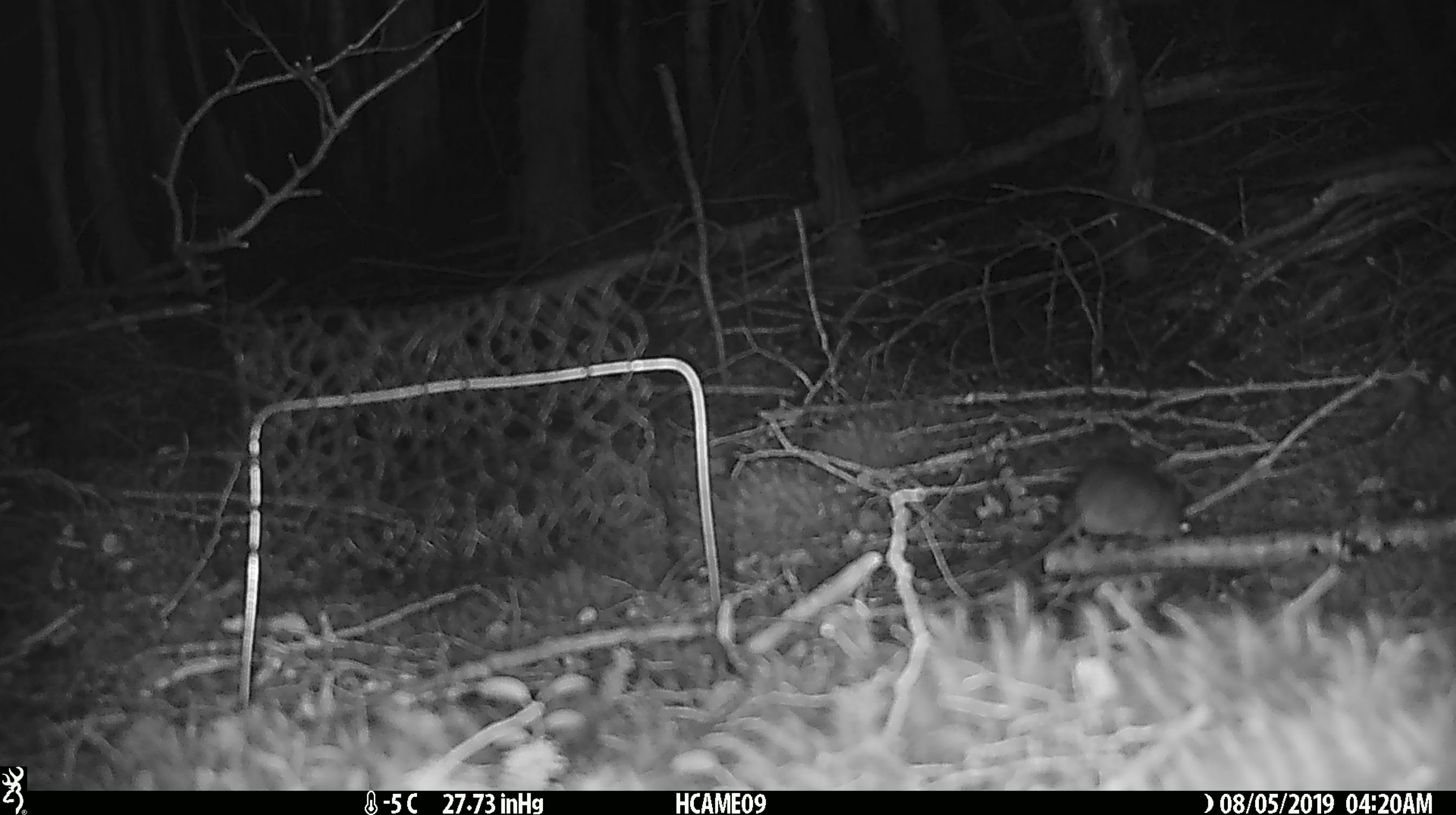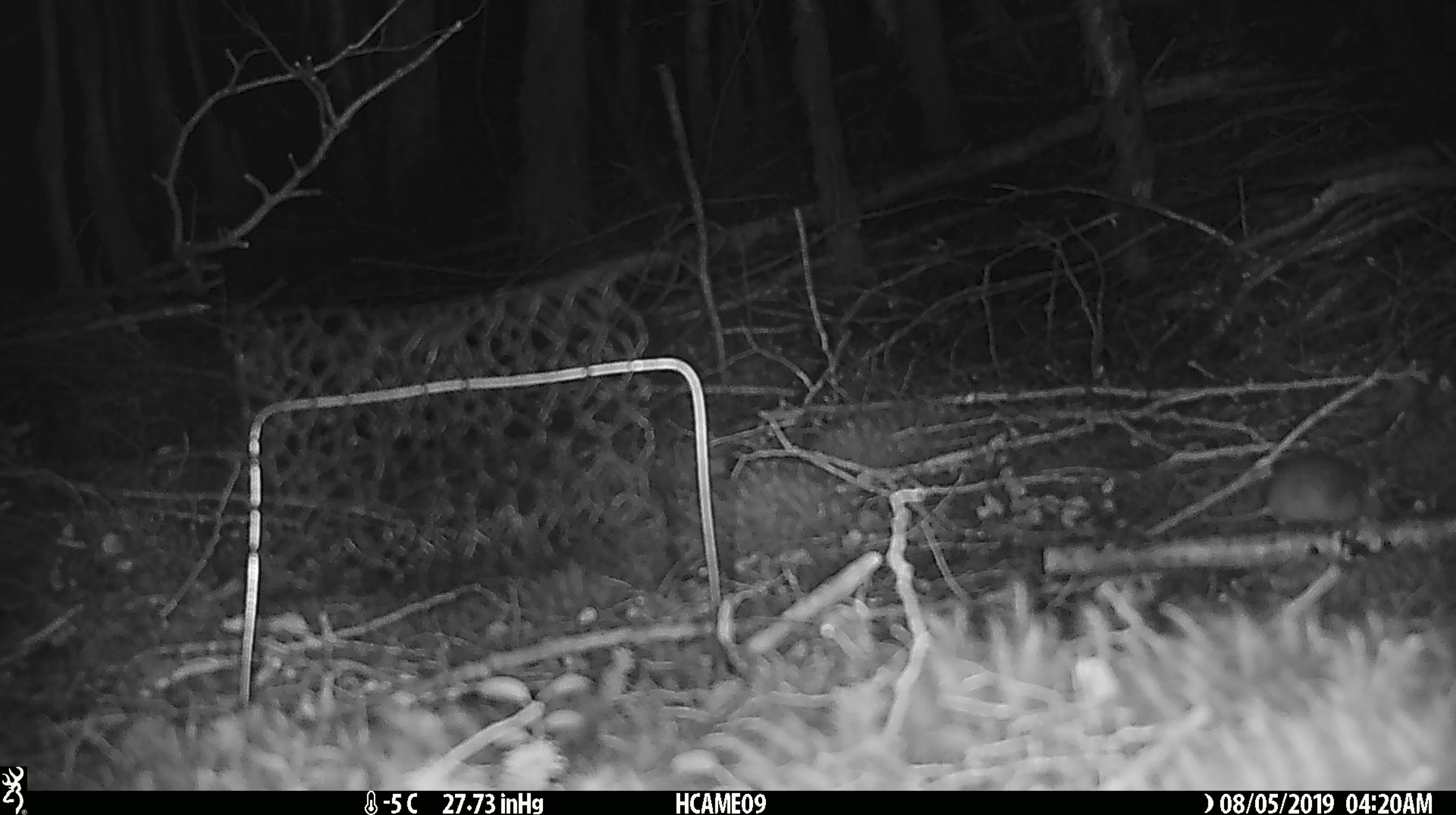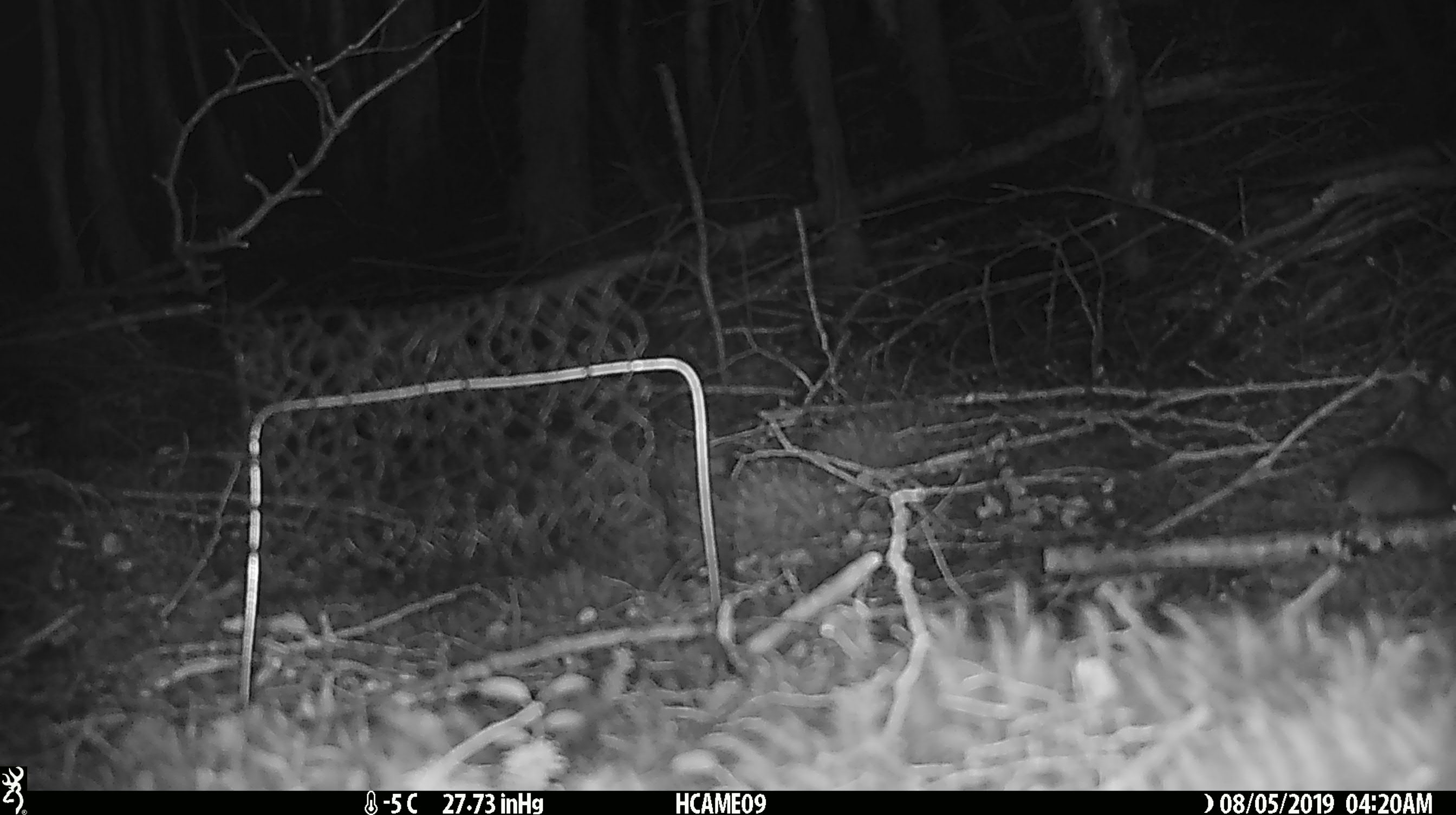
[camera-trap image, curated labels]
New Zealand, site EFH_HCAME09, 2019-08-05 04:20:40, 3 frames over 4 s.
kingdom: Animalia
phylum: Chordata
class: Mammalia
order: Rodentia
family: Muridae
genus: Mus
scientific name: Mus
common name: mouse